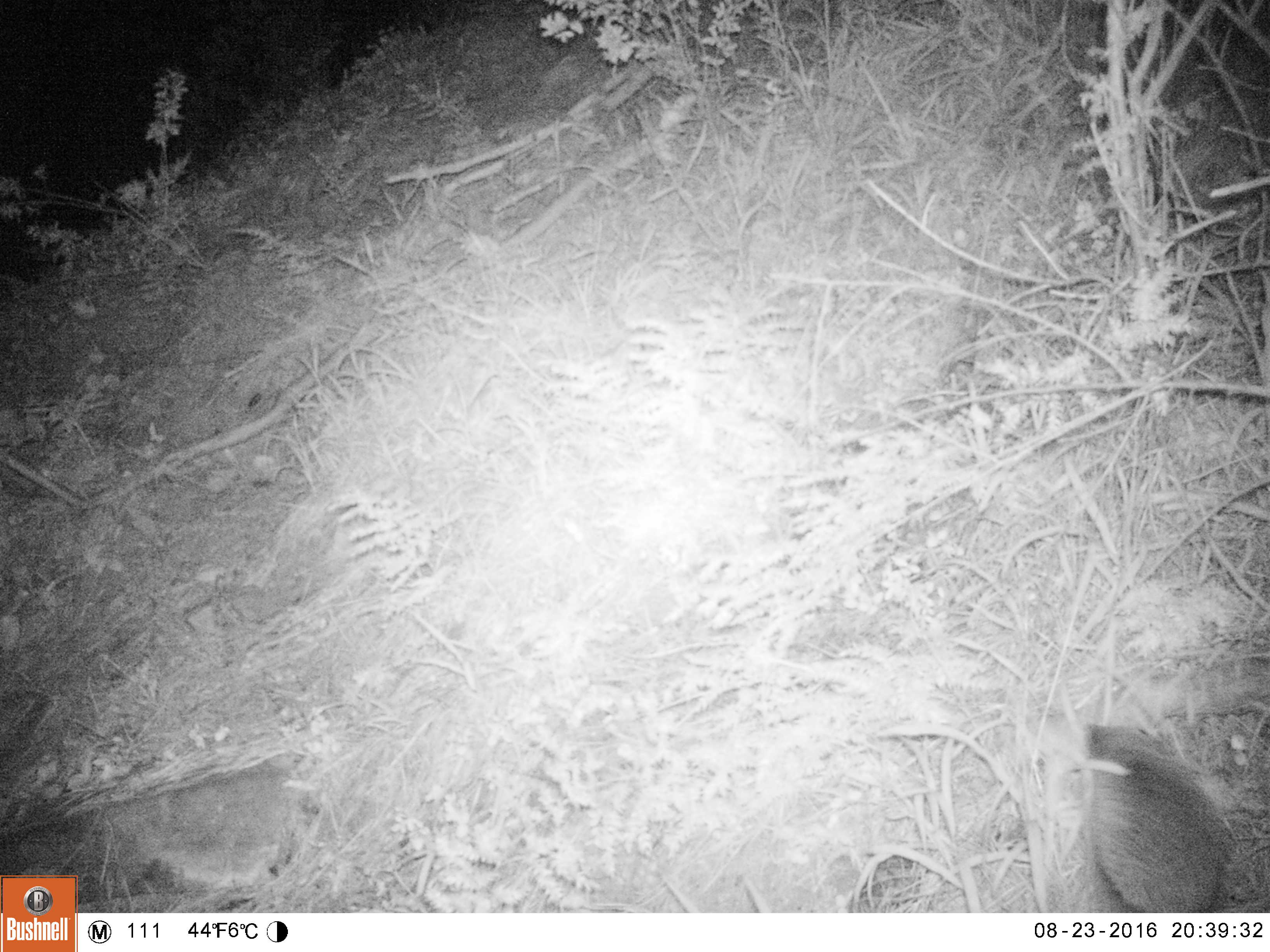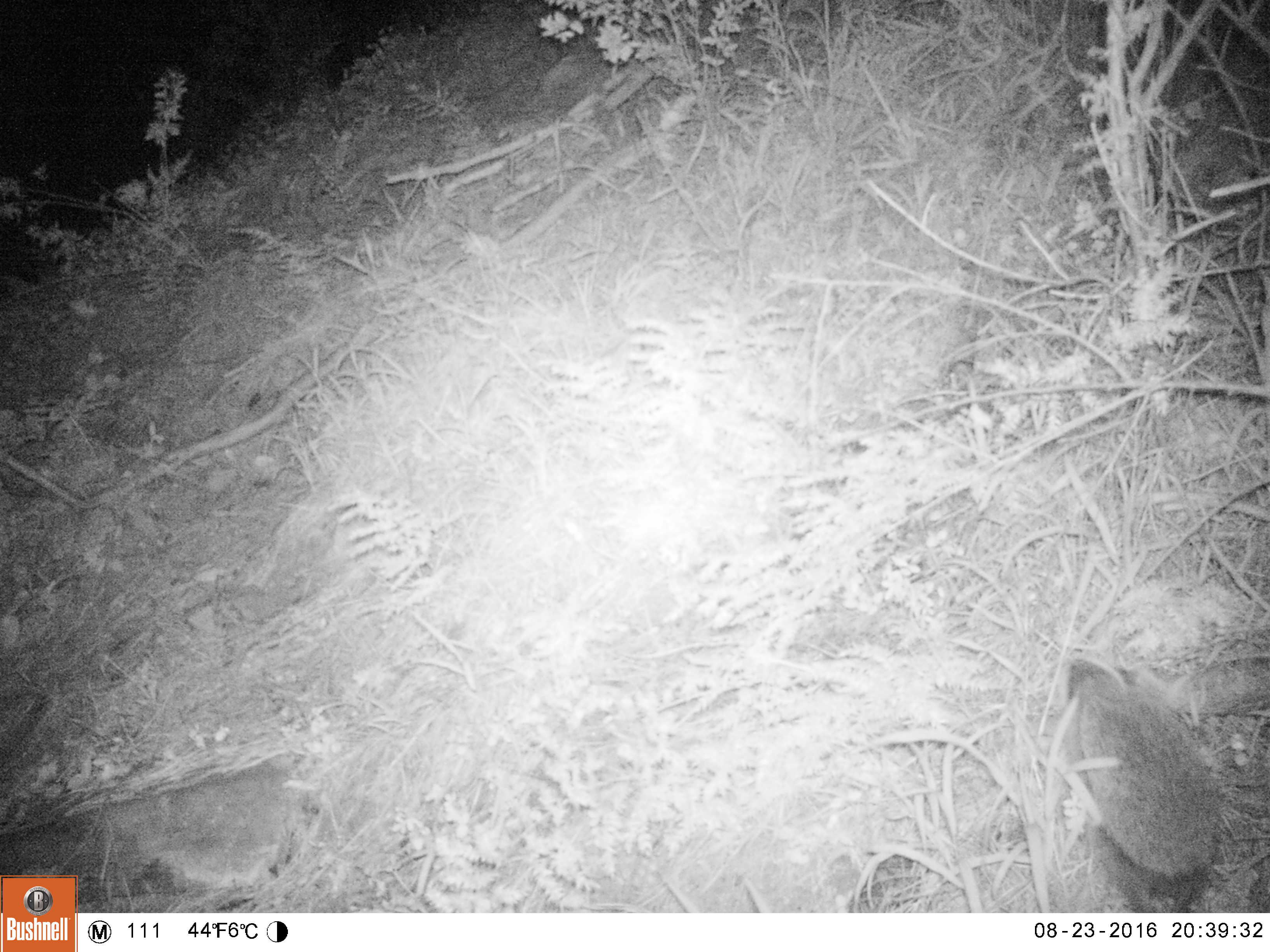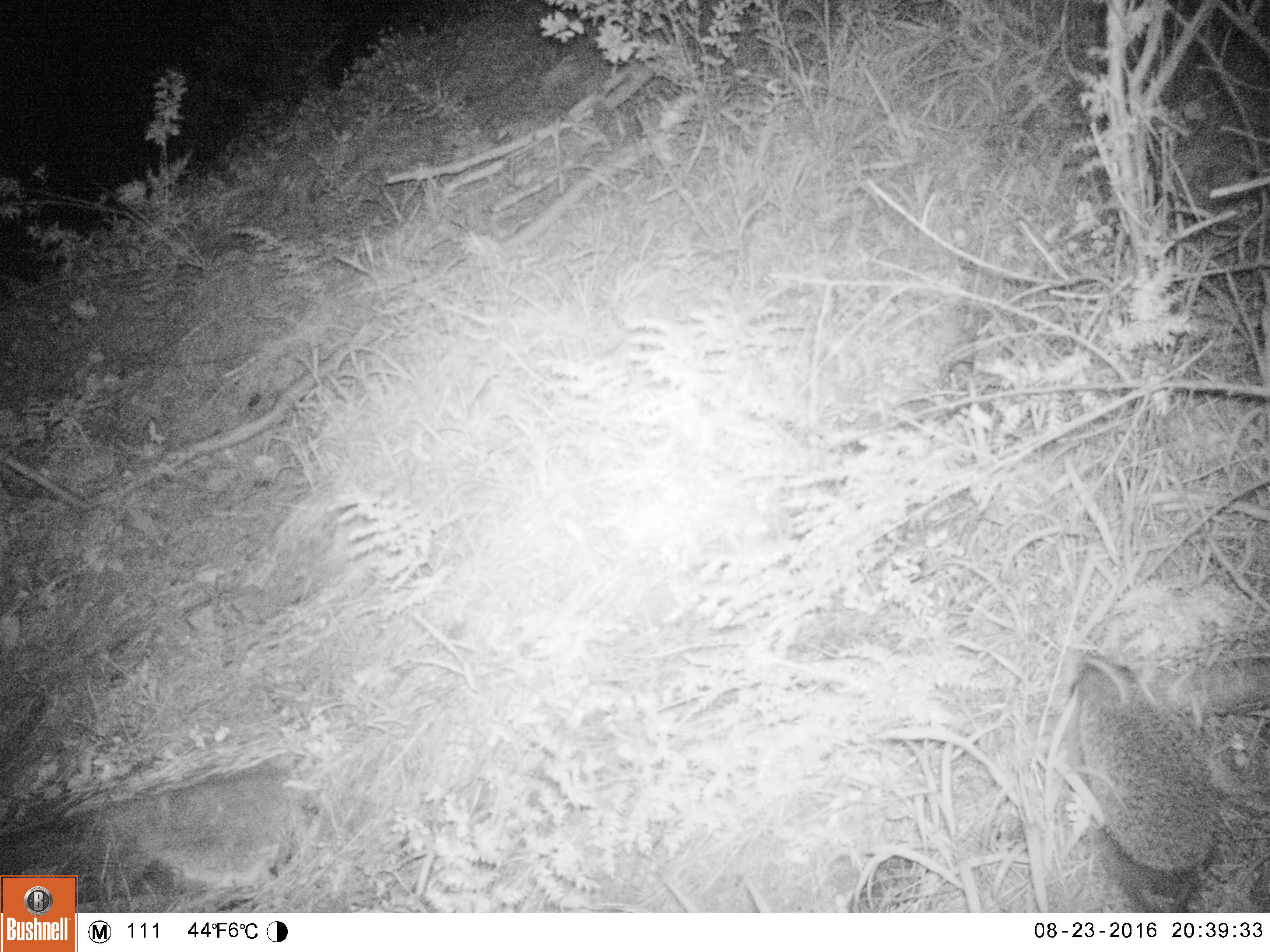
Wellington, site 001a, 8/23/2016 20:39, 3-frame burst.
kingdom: Animalia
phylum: Chordata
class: Mammalia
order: Eulipotyphla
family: Erinaceidae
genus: Erinaceus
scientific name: Erinaceus europaeus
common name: hedgehog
Hedgehog (Erinaceus europaeus).